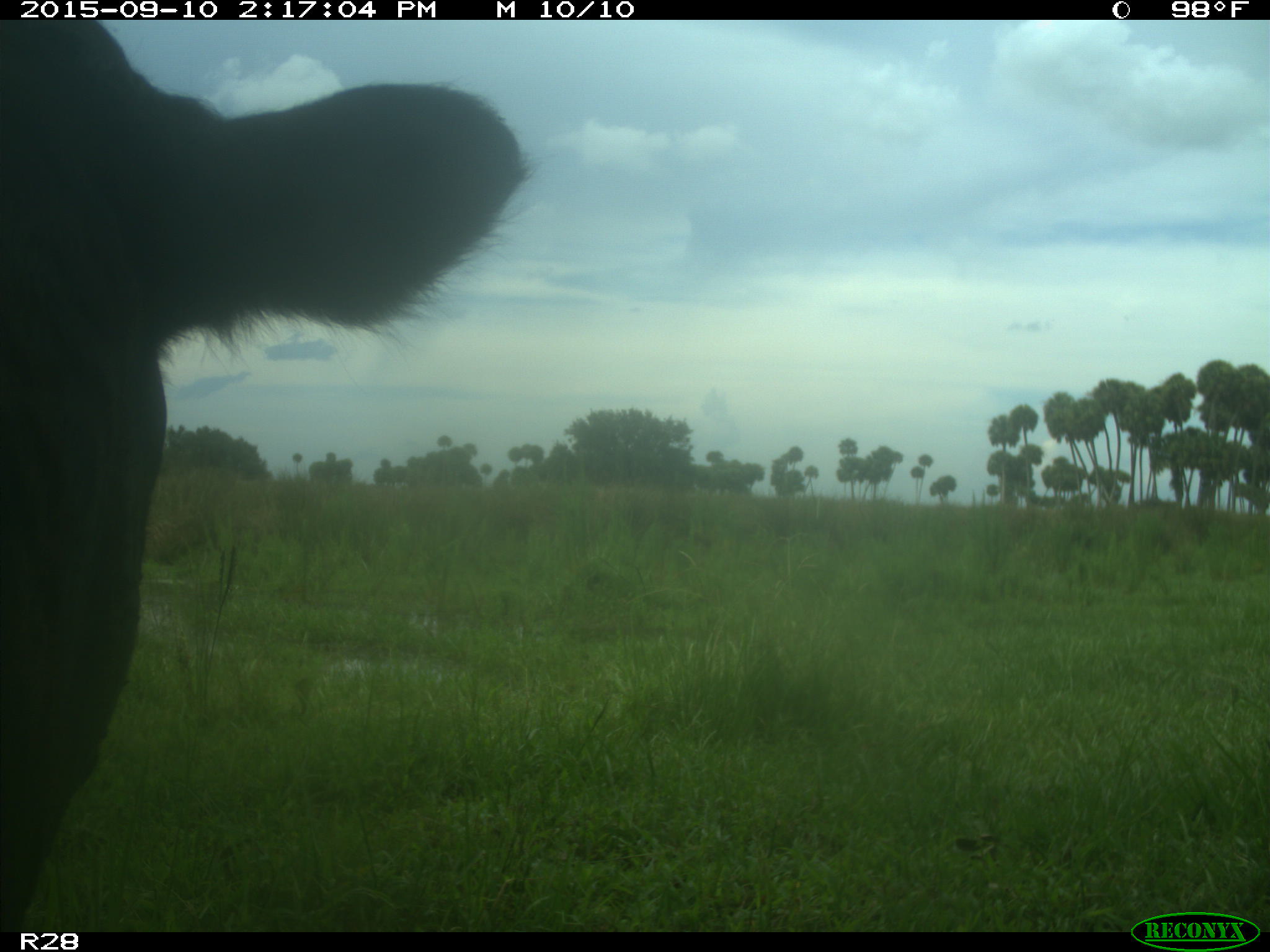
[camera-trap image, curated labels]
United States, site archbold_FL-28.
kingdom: Animalia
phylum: Chordata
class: Mammalia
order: Artiodactyla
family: Bovidae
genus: Bos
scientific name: Bos taurus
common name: domestic cow